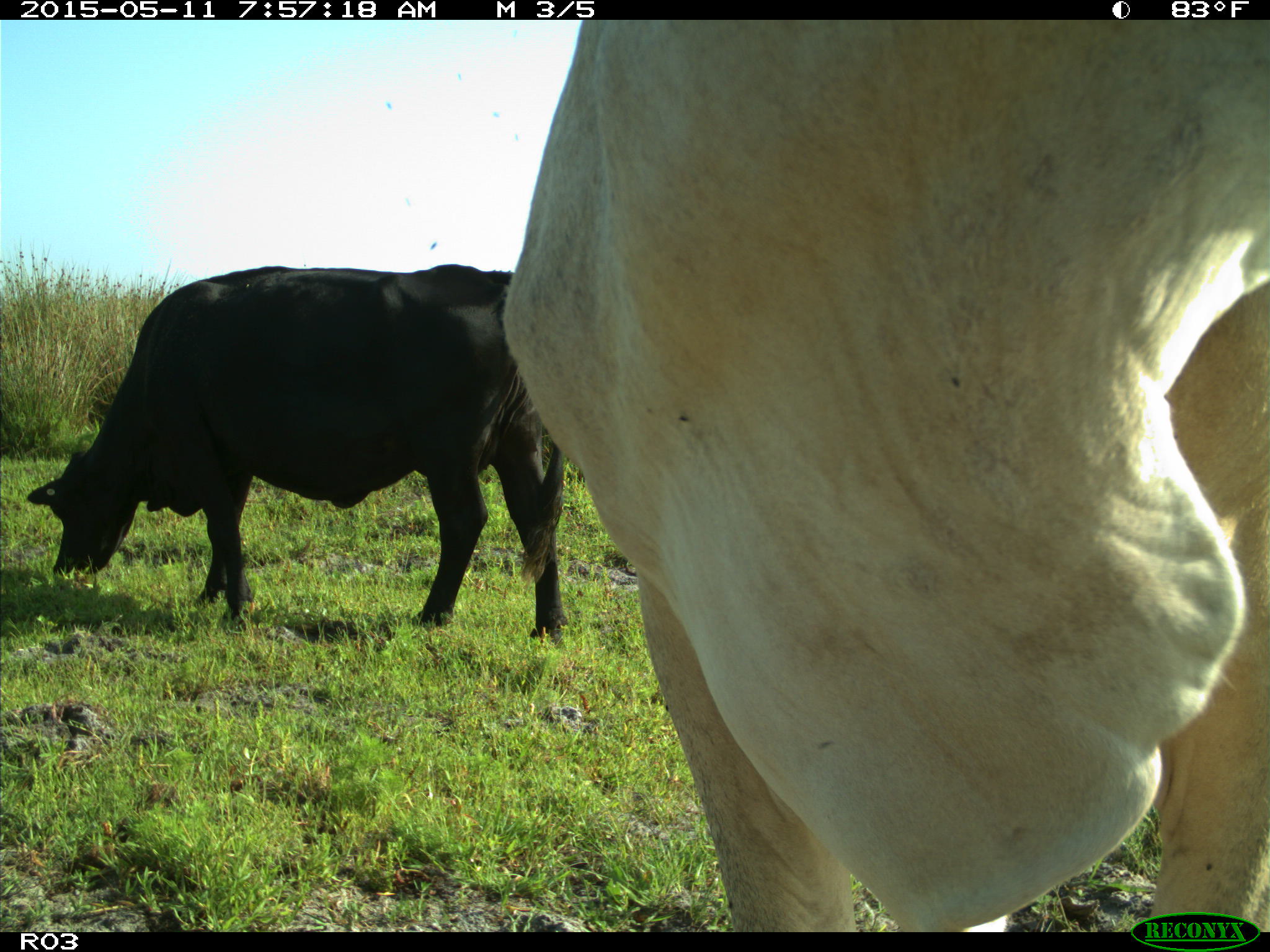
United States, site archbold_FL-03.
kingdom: Animalia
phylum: Chordata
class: Mammalia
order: Artiodactyla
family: Bovidae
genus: Bos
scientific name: Bos taurus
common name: domestic cow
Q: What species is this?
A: Bos taurus (domestic cow).